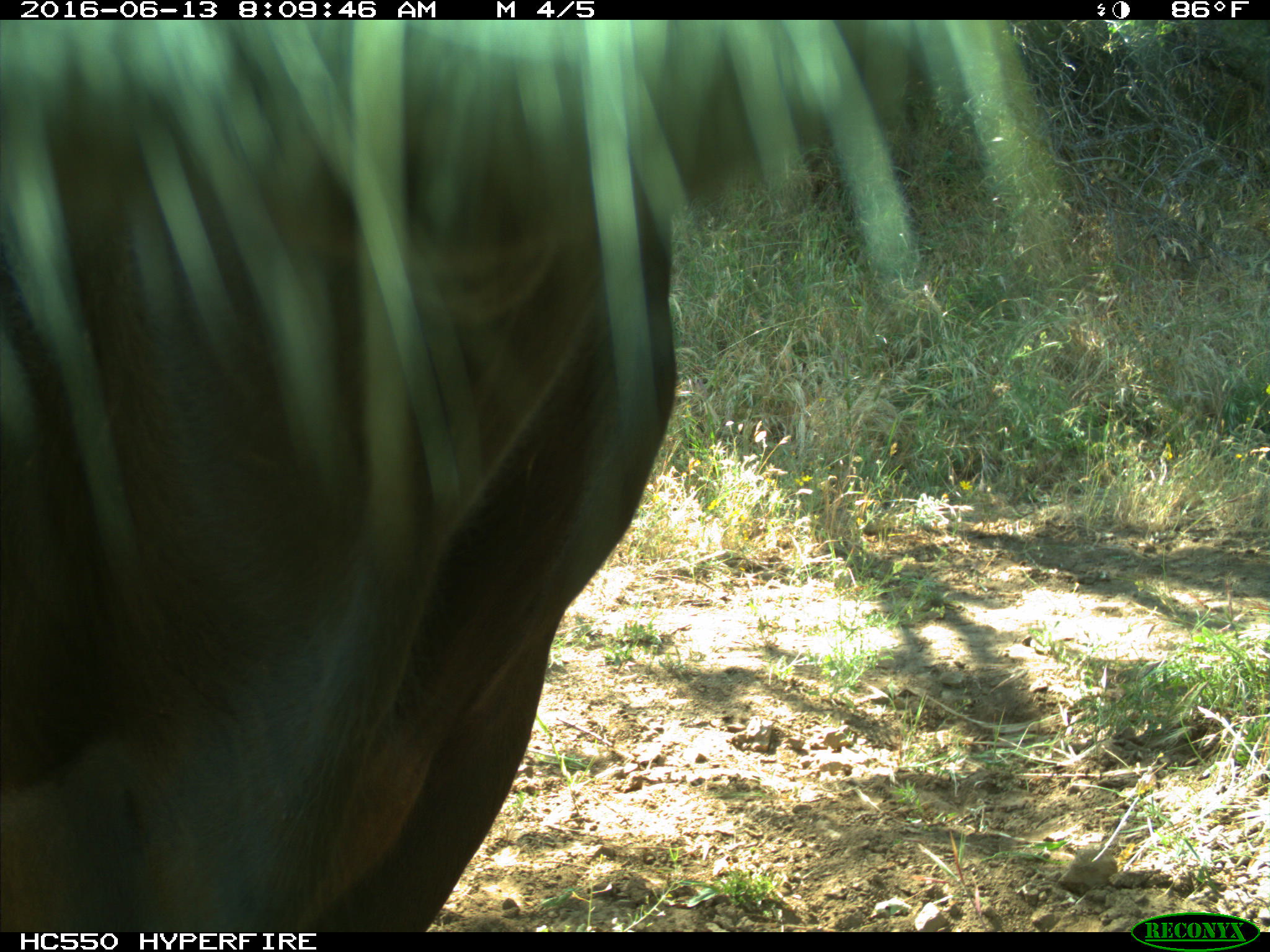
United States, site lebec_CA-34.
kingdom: Animalia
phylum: Chordata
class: Mammalia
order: Artiodactyla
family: Bovidae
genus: Bos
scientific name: Bos taurus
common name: domestic cow